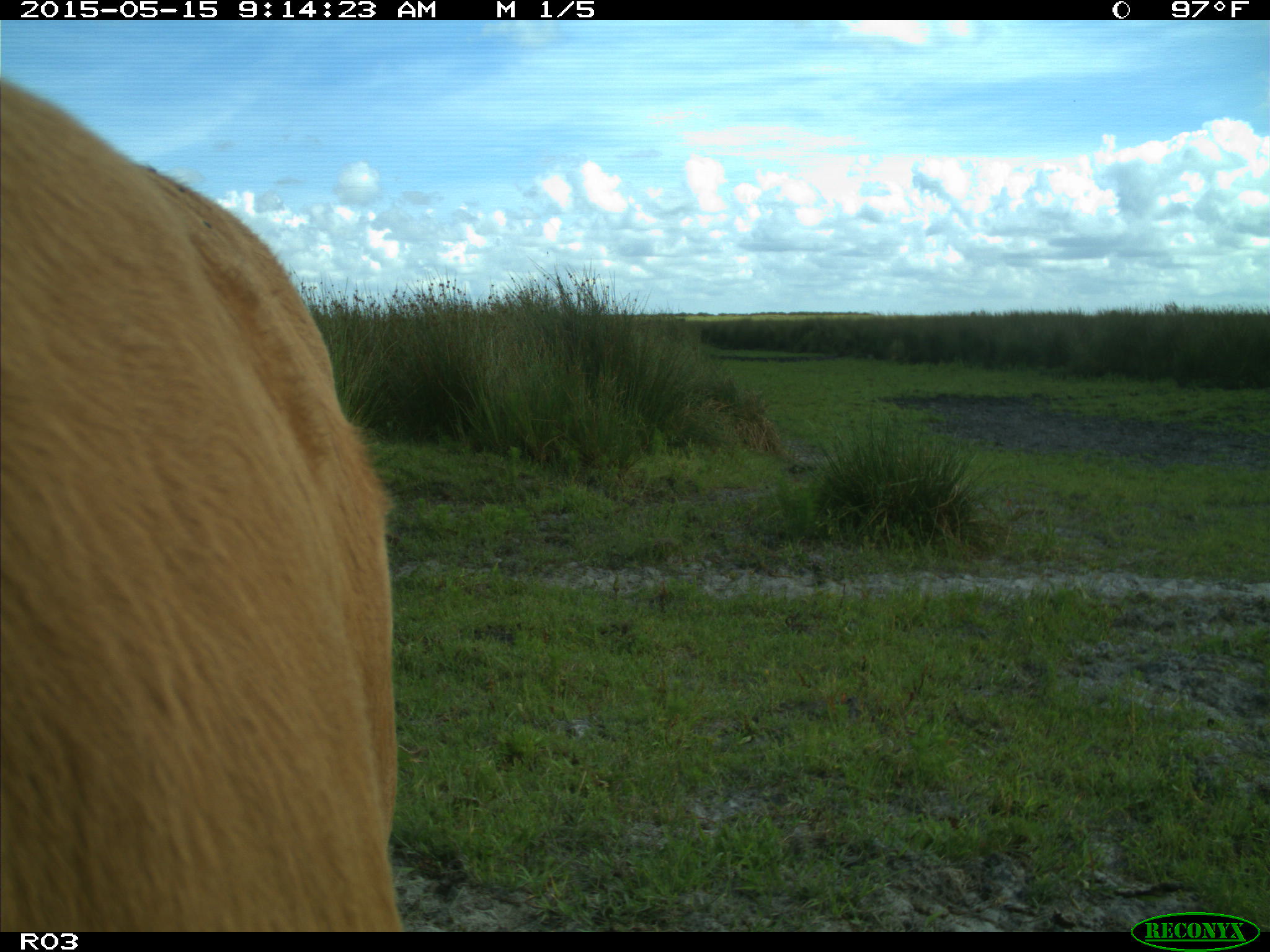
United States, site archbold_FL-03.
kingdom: Animalia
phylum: Chordata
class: Mammalia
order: Artiodactyla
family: Bovidae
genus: Bos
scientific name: Bos taurus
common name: domestic cow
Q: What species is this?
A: Bos taurus (domestic cow).